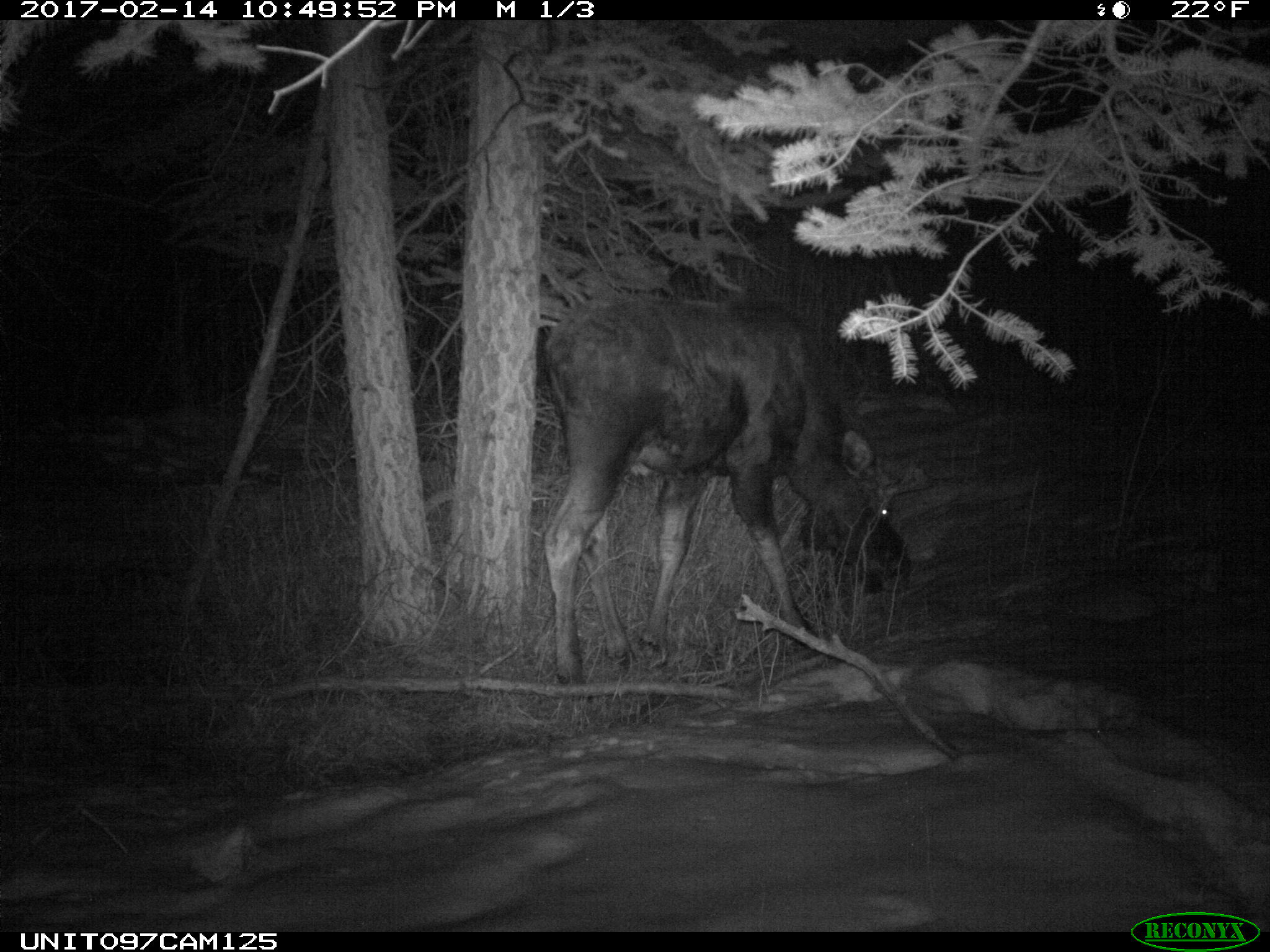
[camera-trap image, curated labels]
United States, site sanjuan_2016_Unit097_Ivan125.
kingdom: Animalia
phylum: Chordata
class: Mammalia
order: Artiodactyla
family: Cervidae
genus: Alces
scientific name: Alces alces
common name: moose